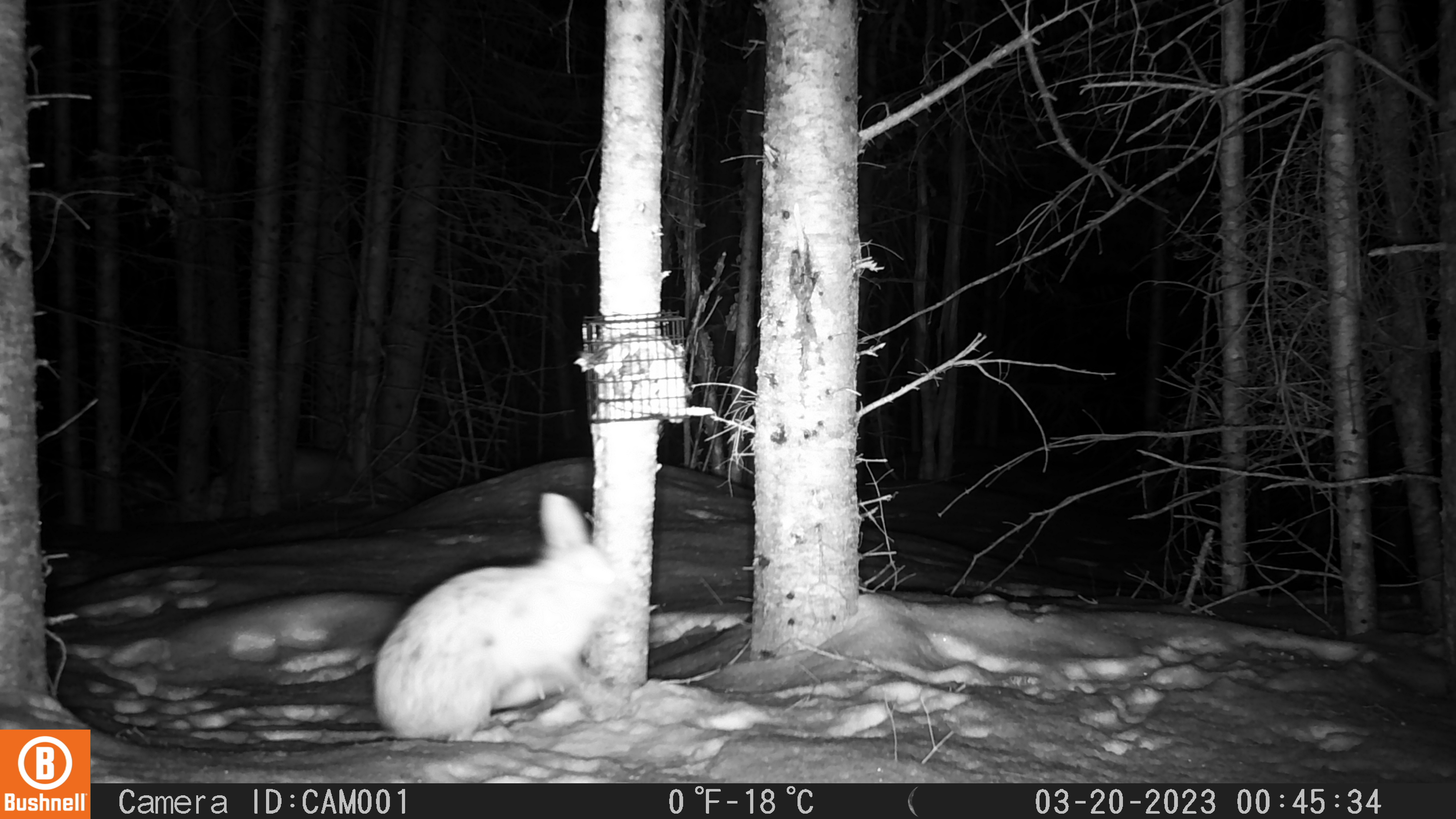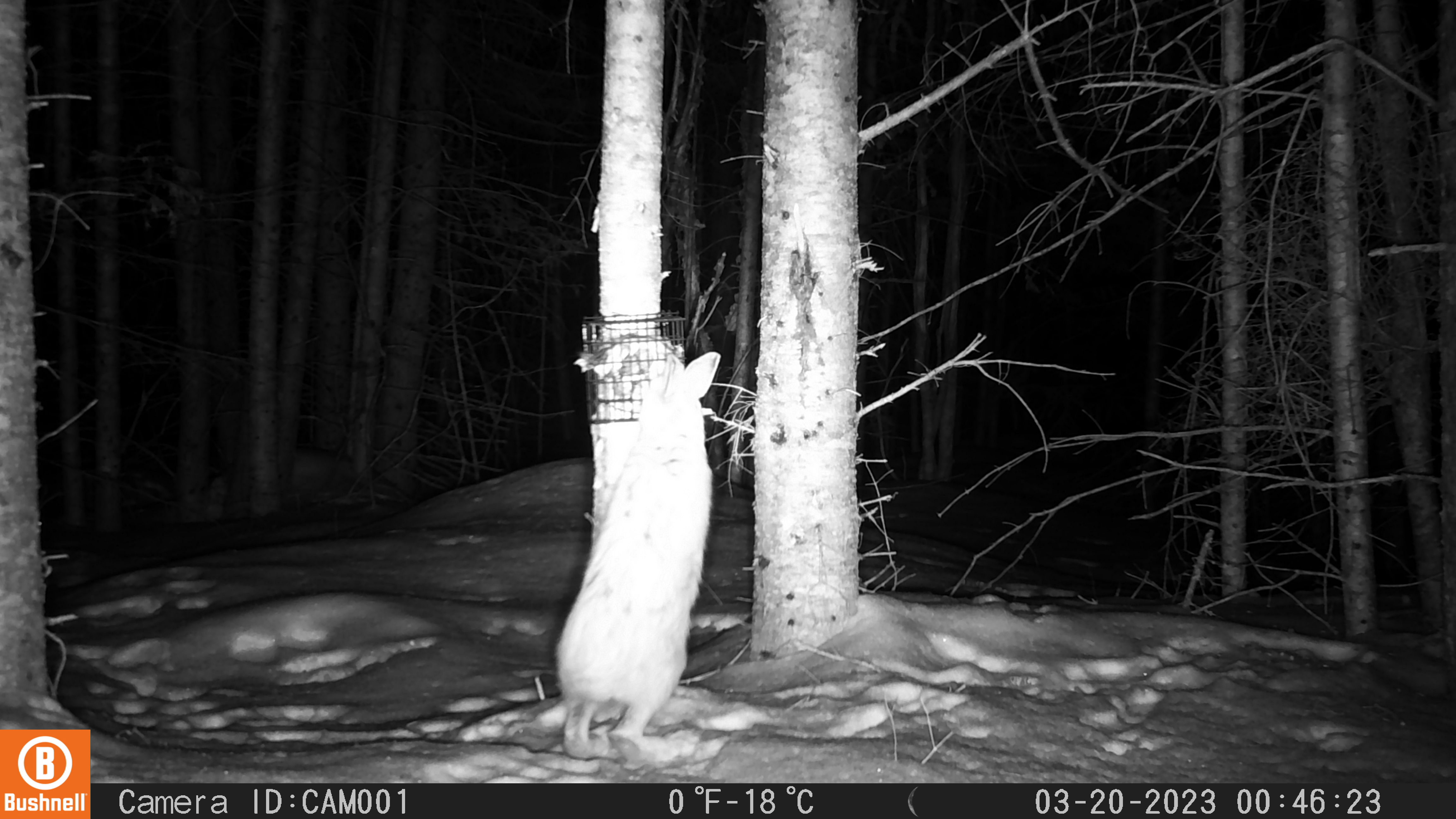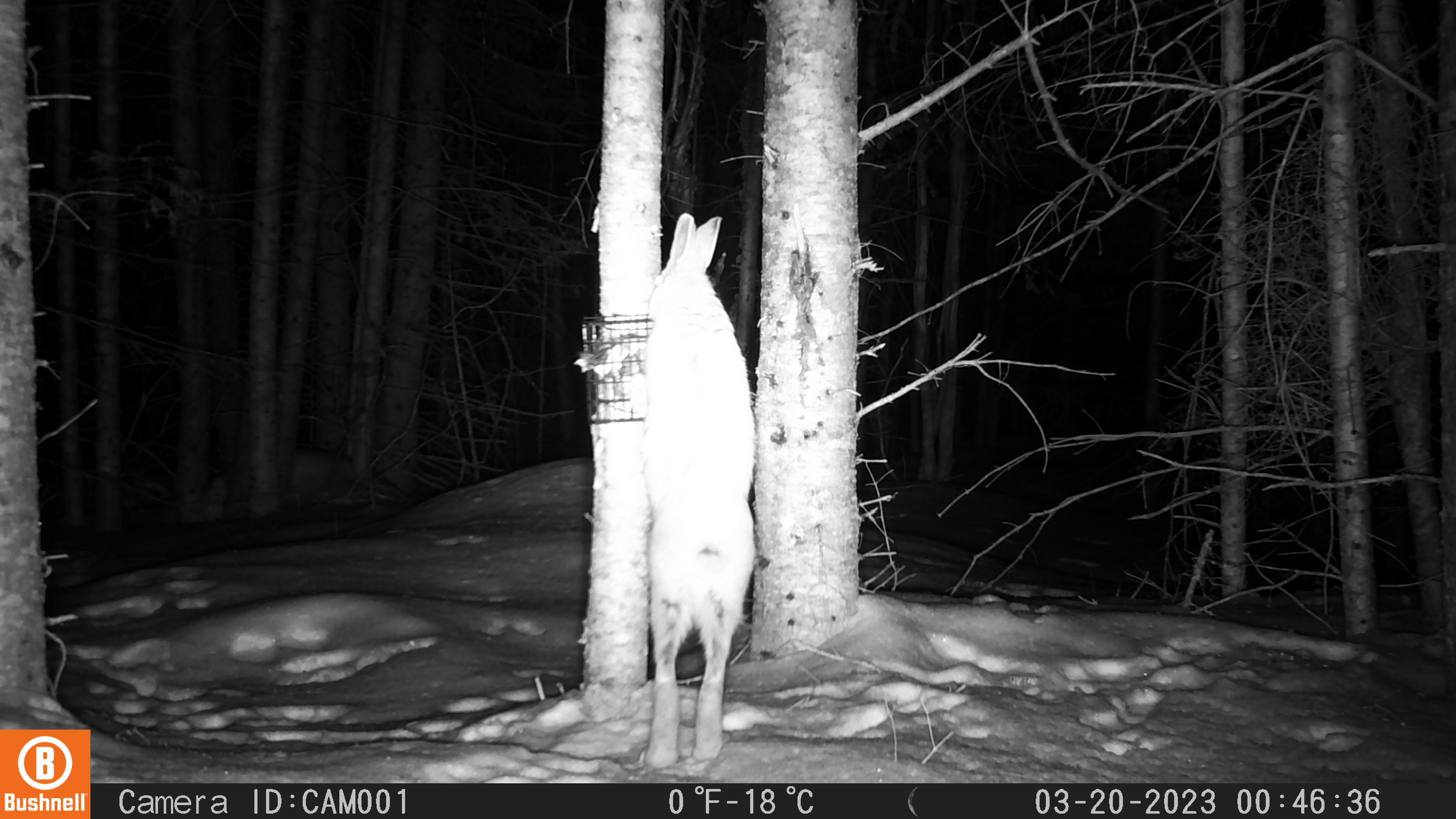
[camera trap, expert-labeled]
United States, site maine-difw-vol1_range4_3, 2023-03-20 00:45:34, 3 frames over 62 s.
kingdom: Animalia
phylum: Chordata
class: Mammalia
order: Lagomorpha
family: Leporidae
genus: Lepus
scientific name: Lepus americanus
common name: snowshoe hare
Snowshoe hare (Lepus americanus).